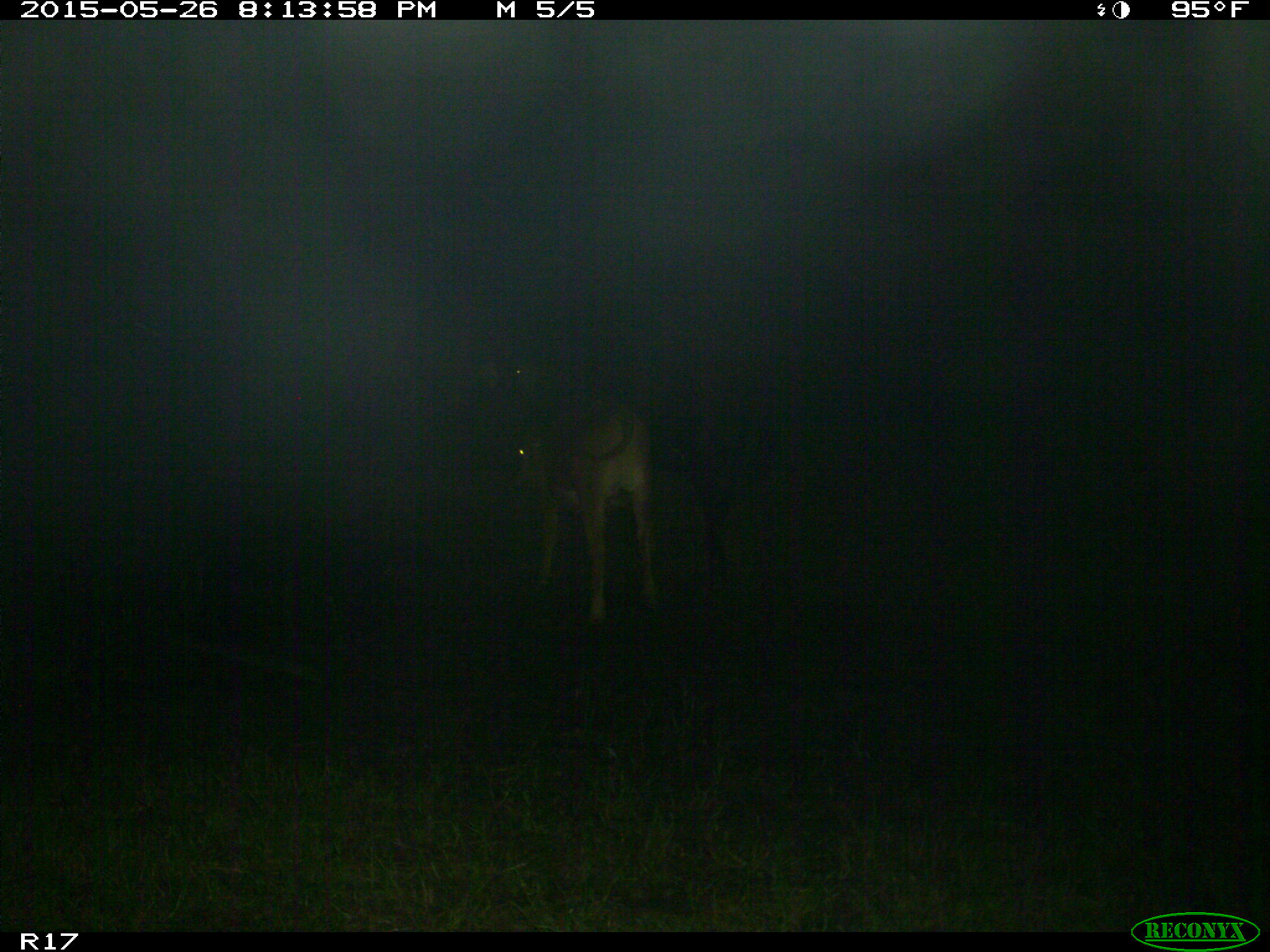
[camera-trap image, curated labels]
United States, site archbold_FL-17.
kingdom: Animalia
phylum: Chordata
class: Mammalia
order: Artiodactyla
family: Bovidae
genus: Bos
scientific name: Bos taurus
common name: domestic cow